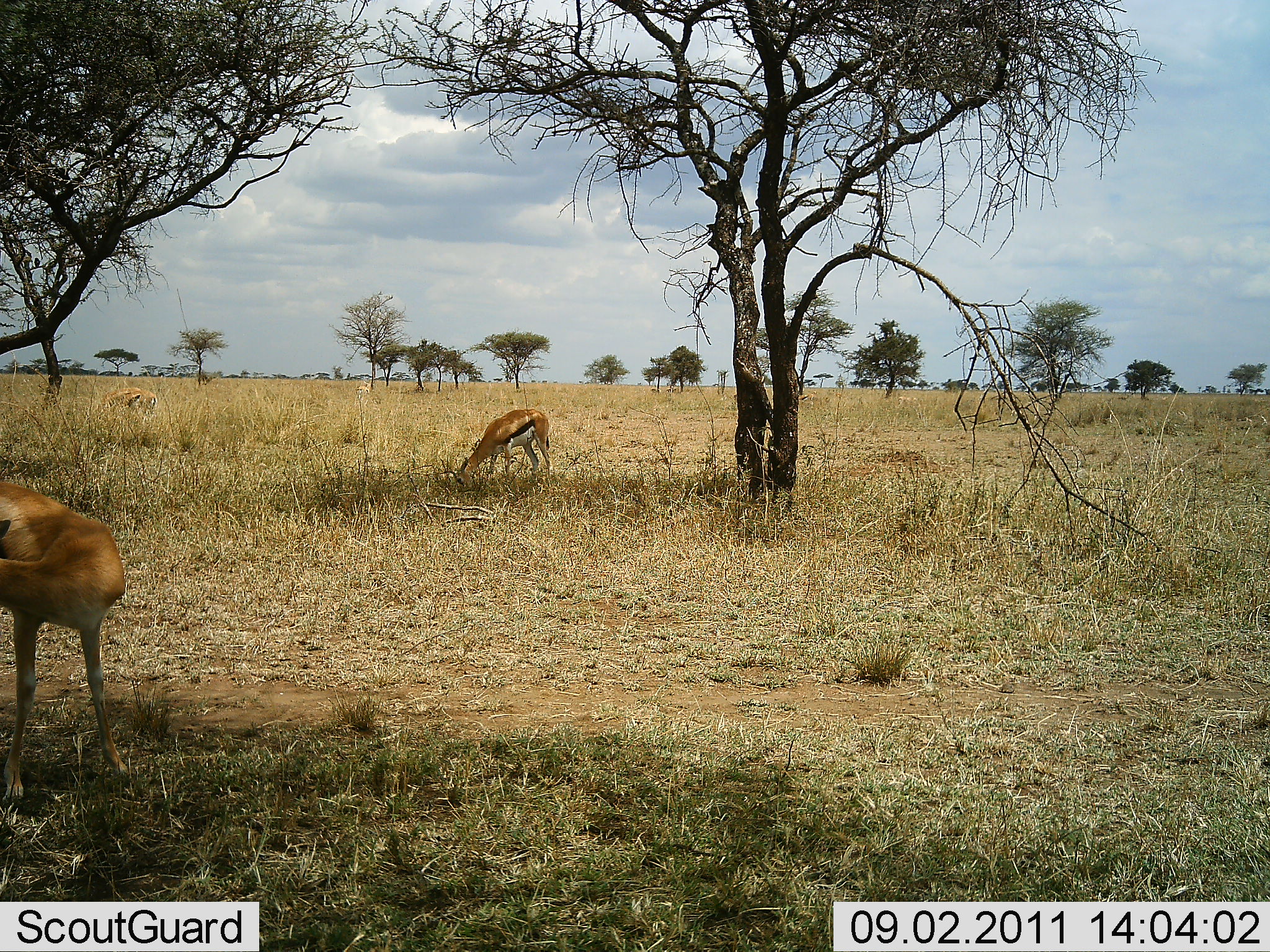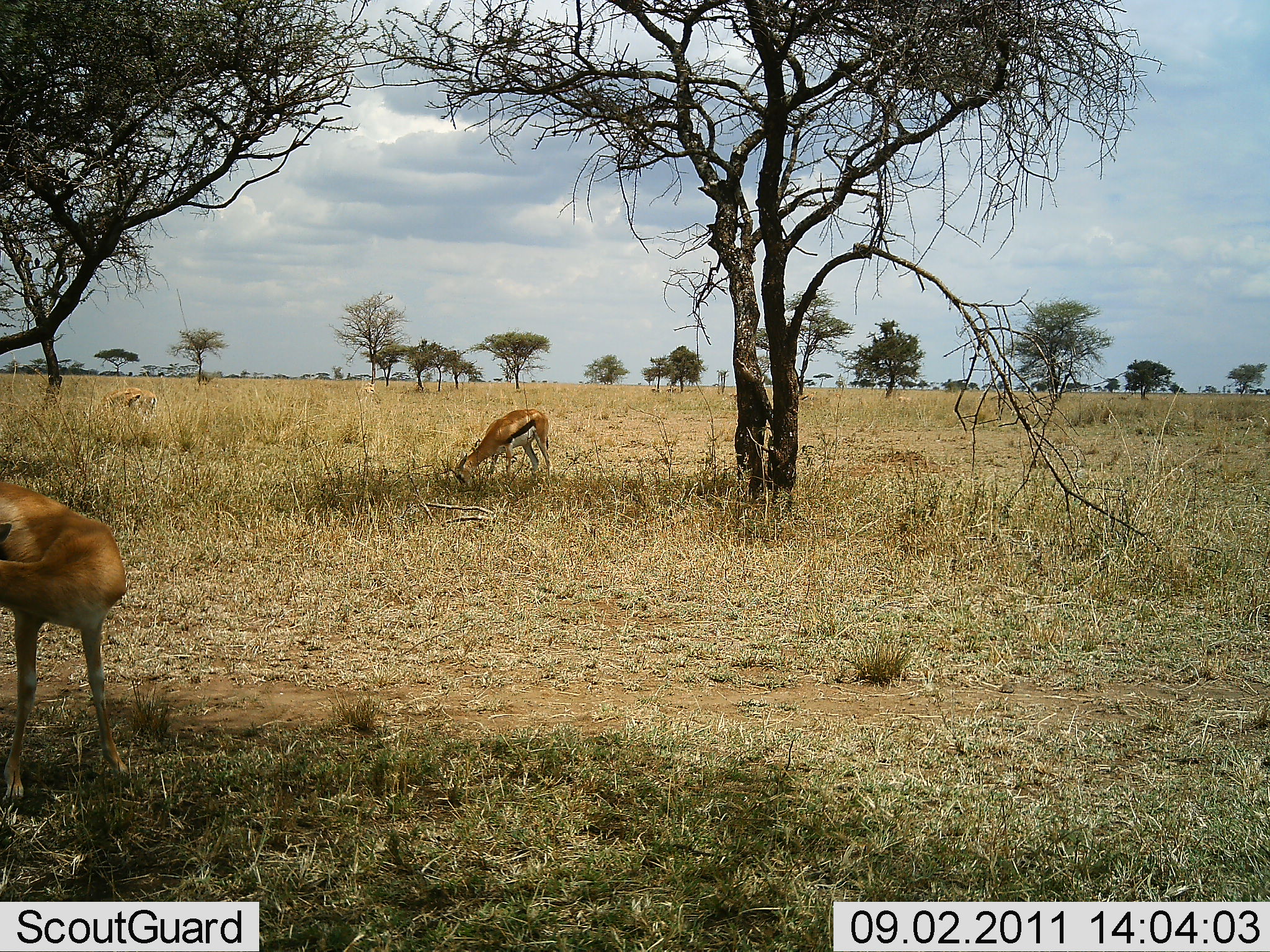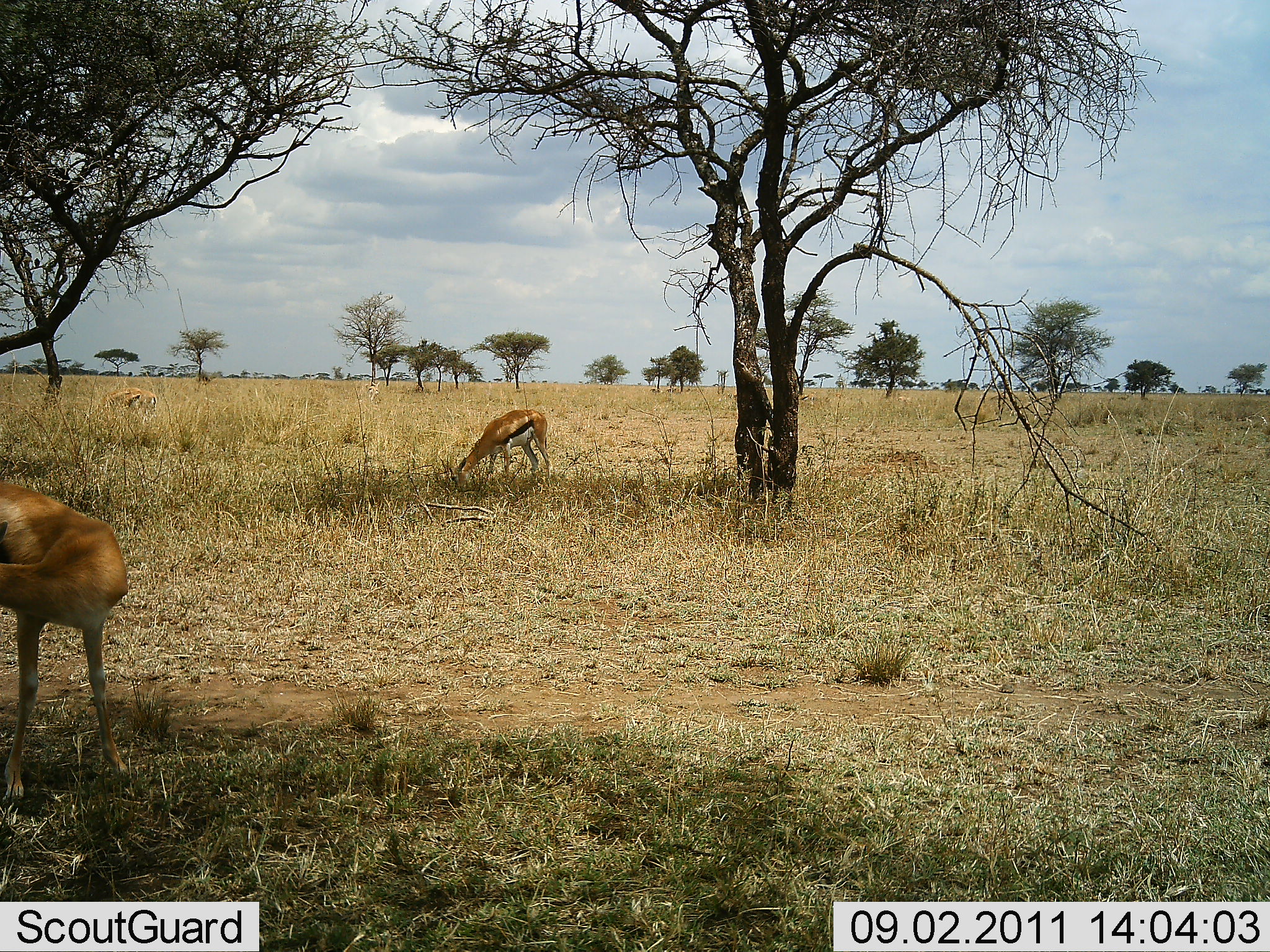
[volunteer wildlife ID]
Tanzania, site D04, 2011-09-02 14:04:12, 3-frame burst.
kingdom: Animalia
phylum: Chordata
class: Mammalia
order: Artiodactyla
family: Bovidae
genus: Eudorcas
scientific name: Eudorcas thomsonii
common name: thomson's gazelle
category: gazellethomsons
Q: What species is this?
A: Gazellethomsons (thomson's gazelle) (Eudorcas thomsonii).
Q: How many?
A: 2.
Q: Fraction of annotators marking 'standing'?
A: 73%.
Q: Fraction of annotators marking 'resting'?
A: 0%.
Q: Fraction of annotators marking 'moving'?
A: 20%.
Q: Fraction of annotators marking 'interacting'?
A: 0%.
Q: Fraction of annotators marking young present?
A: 0%.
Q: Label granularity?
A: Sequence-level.